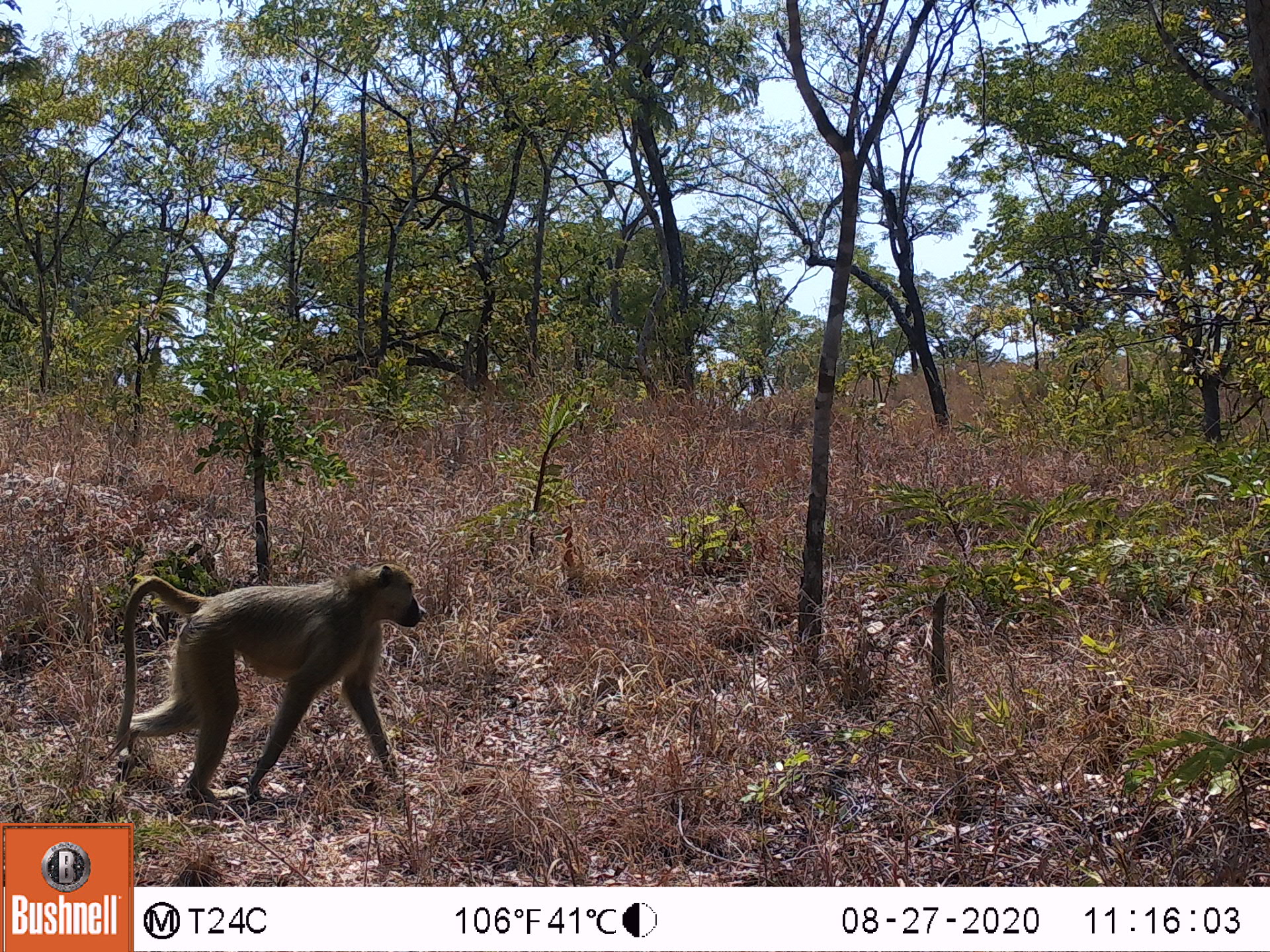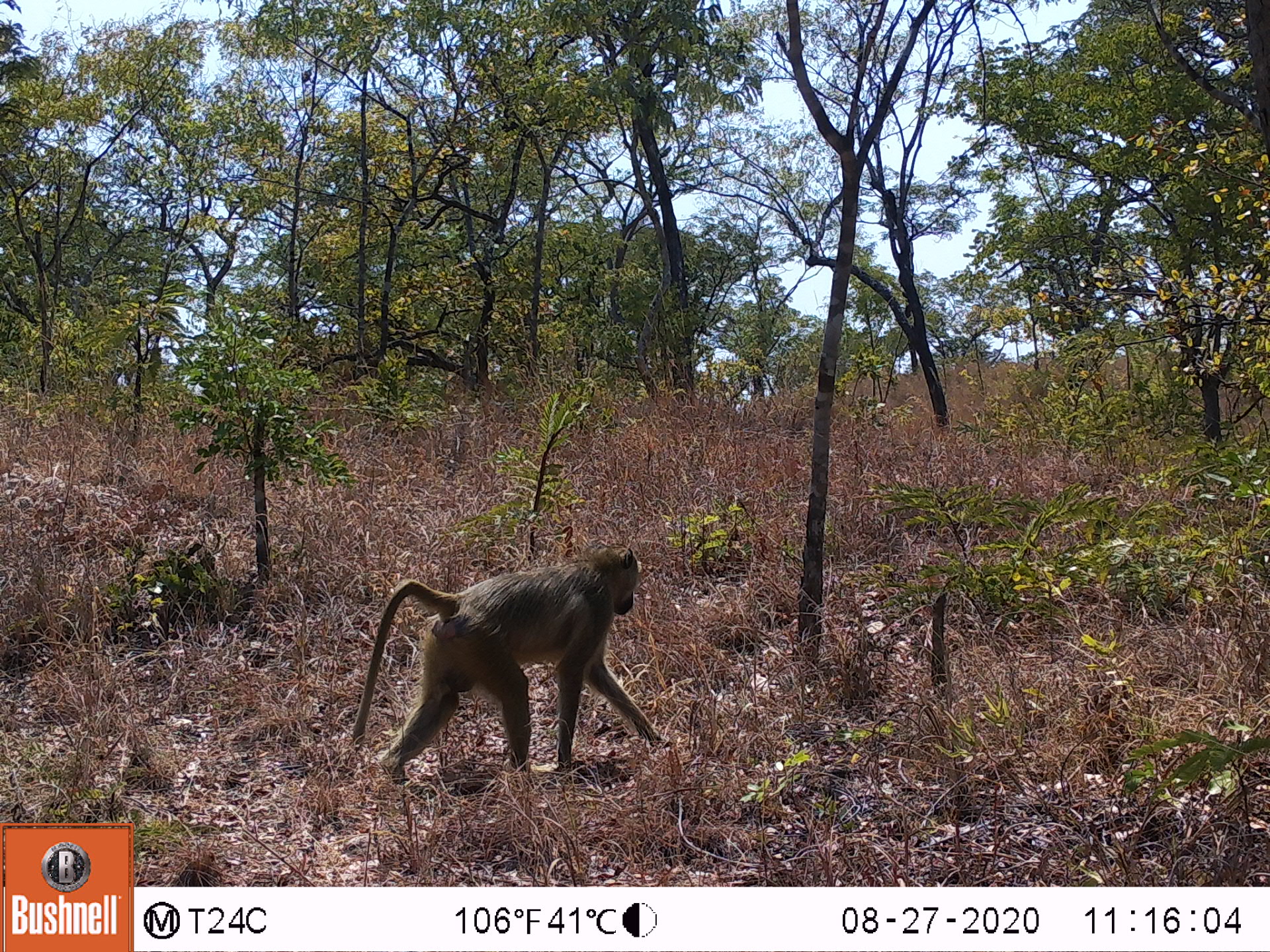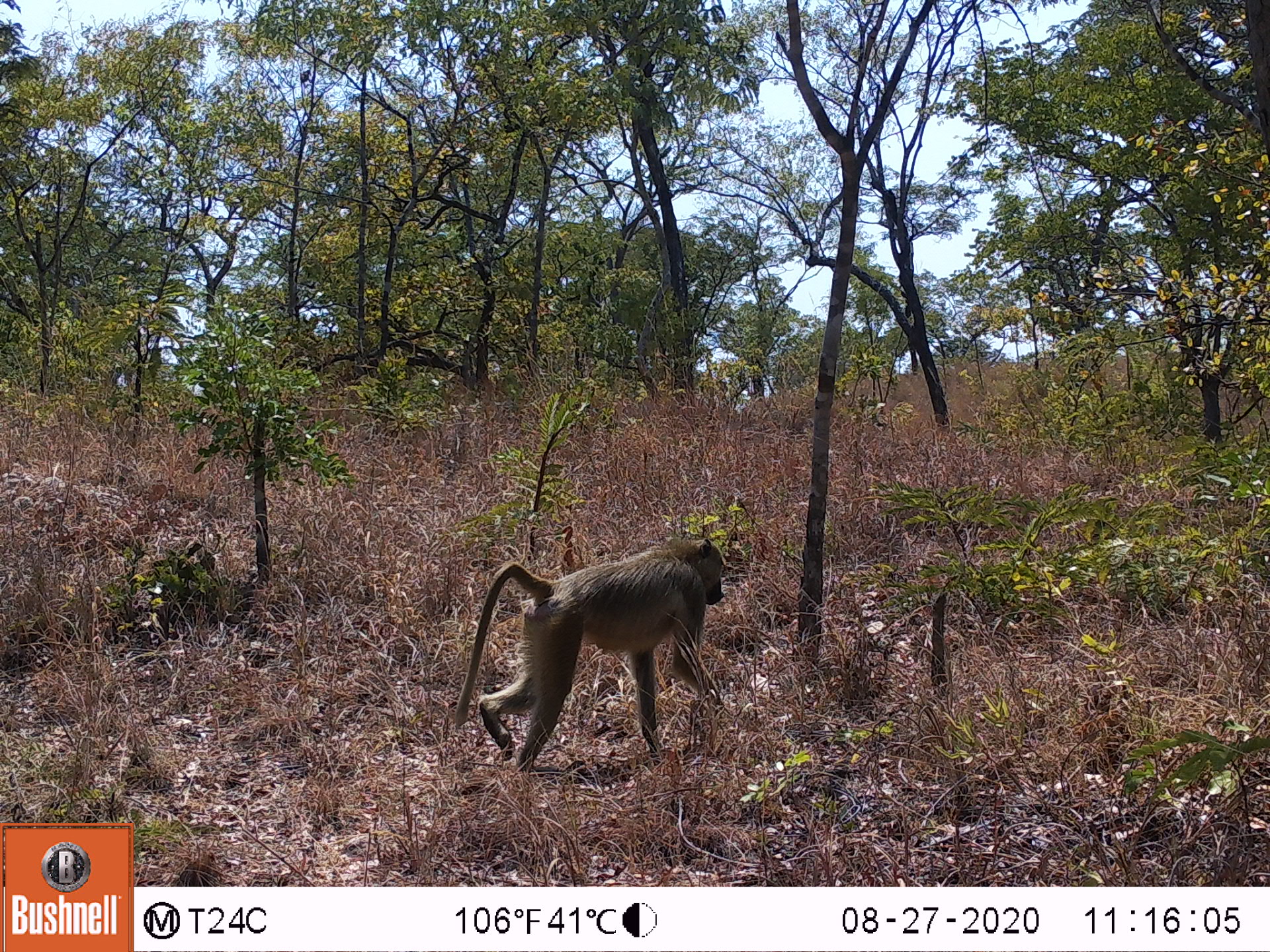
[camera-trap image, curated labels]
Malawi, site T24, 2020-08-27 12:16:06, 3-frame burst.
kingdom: Animalia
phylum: Chordata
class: Mammalia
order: Primates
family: Cercopithecidae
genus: Papio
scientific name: Papio cynocephalus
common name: yellow baboon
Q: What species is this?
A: Yellow baboon (Papio cynocephalus).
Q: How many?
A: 1.